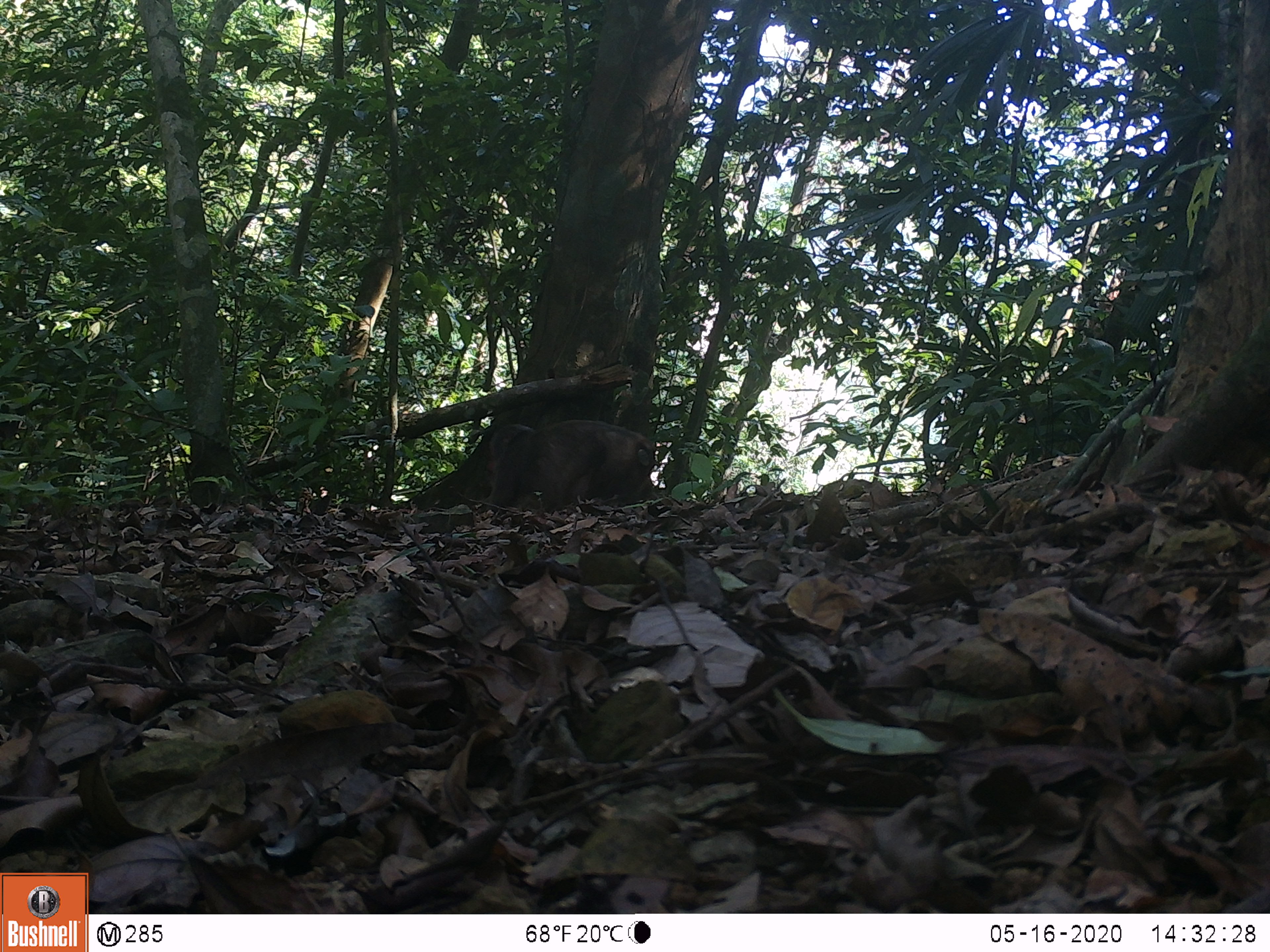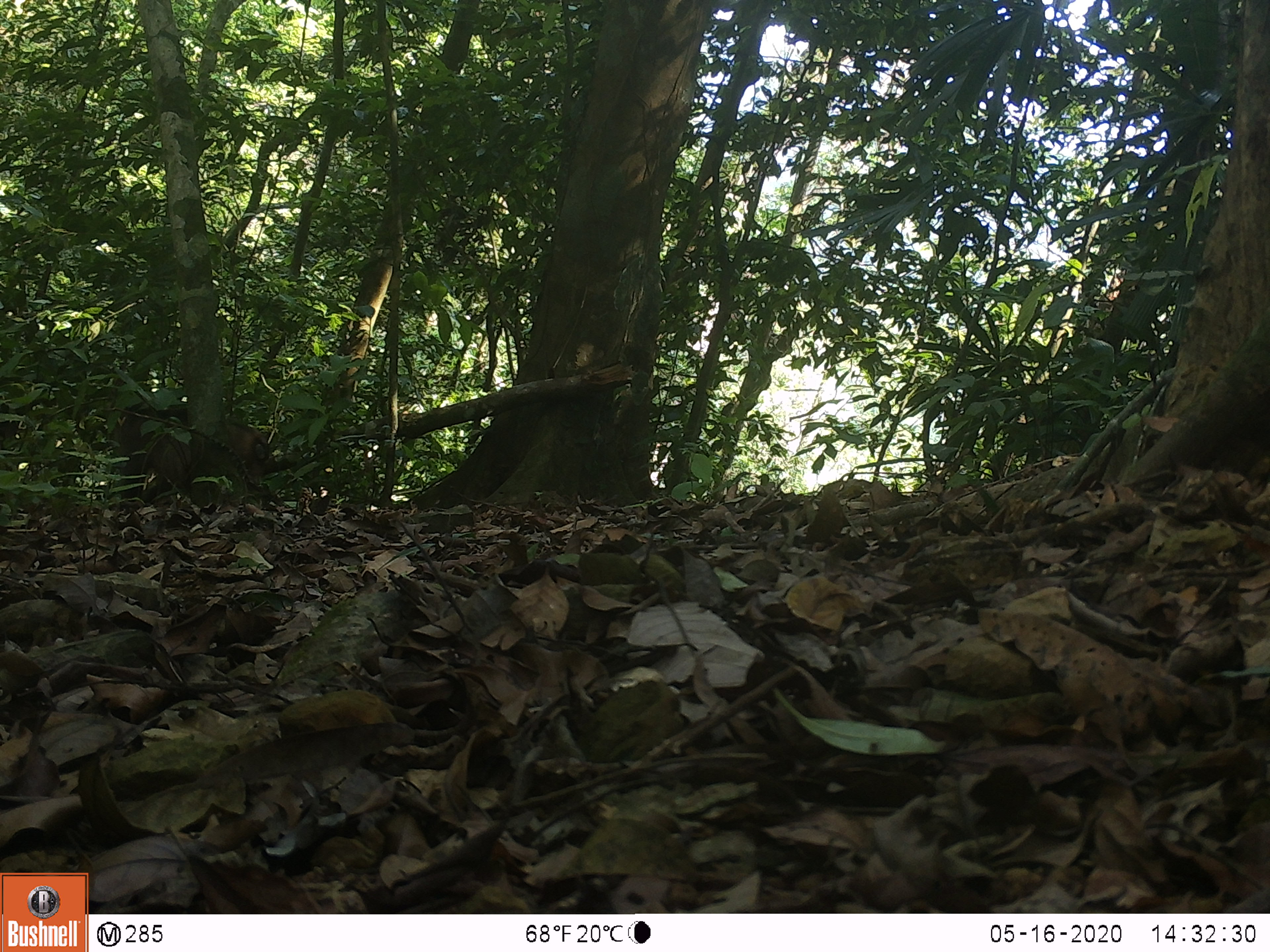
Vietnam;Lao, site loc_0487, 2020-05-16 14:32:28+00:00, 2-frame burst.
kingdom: Animalia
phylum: Chordata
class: Mammalia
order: Primates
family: Cercopithecidae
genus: Macaca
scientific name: Macaca arctoides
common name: stump-tailed macaque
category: stump tailed macaque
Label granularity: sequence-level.